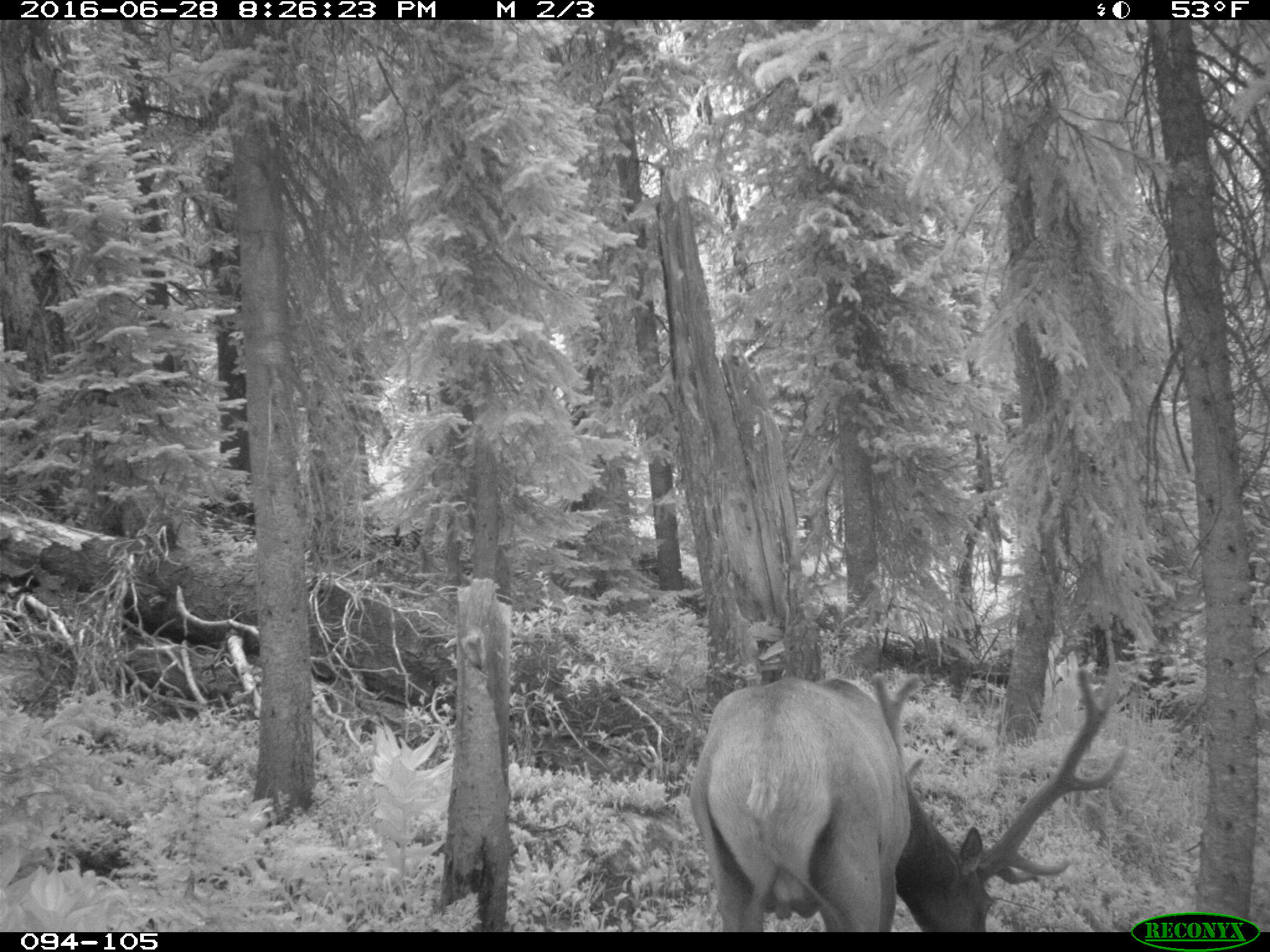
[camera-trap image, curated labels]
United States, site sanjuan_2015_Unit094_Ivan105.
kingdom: Animalia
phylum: Chordata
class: Mammalia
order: Artiodactyla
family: Cervidae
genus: Cervus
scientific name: Cervus elaphus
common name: red deer